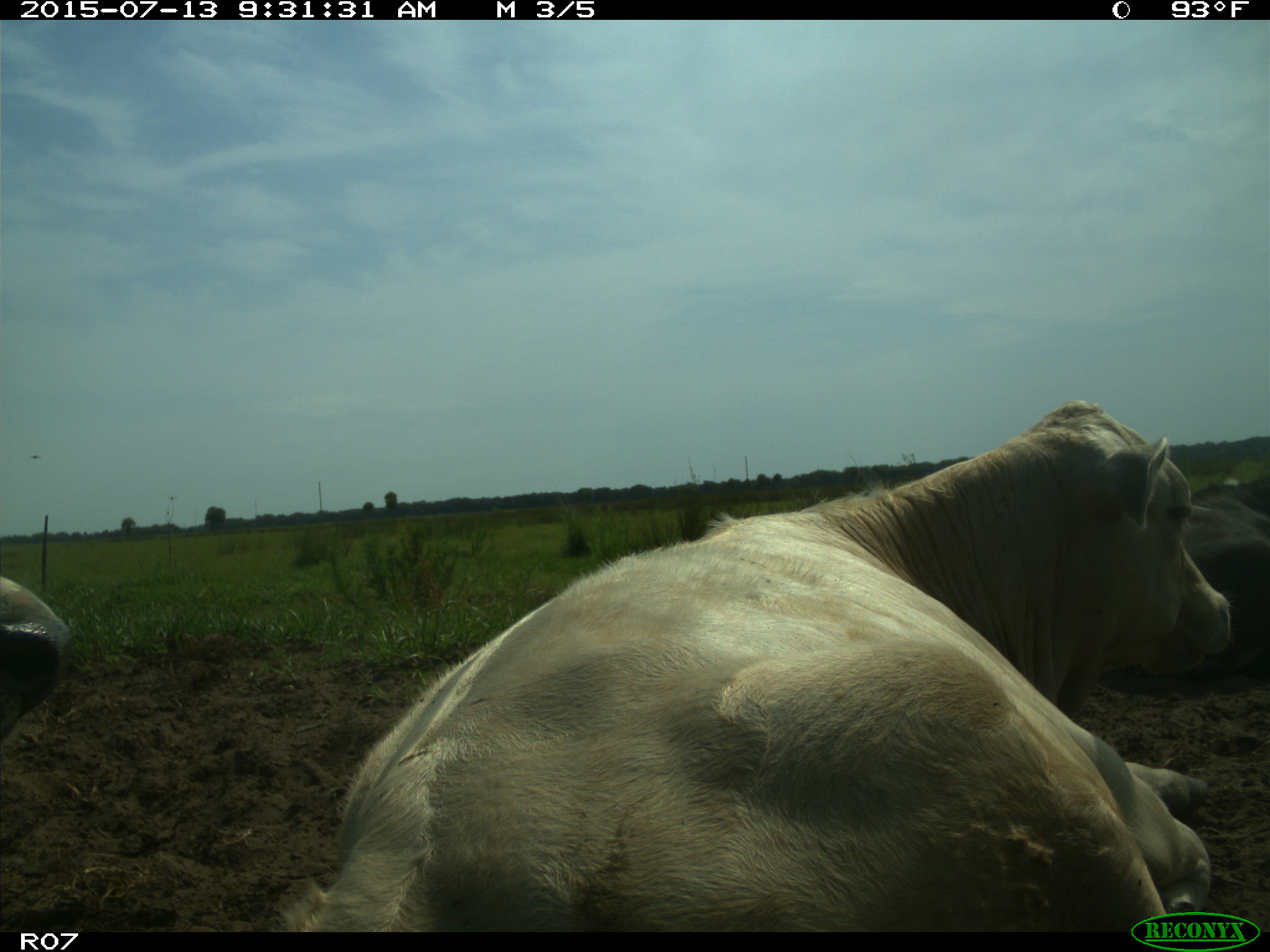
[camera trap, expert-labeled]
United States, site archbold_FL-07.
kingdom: Animalia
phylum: Chordata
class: Mammalia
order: Artiodactyla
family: Bovidae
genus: Bos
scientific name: Bos taurus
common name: domestic cow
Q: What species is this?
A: Bos taurus (domestic cow).